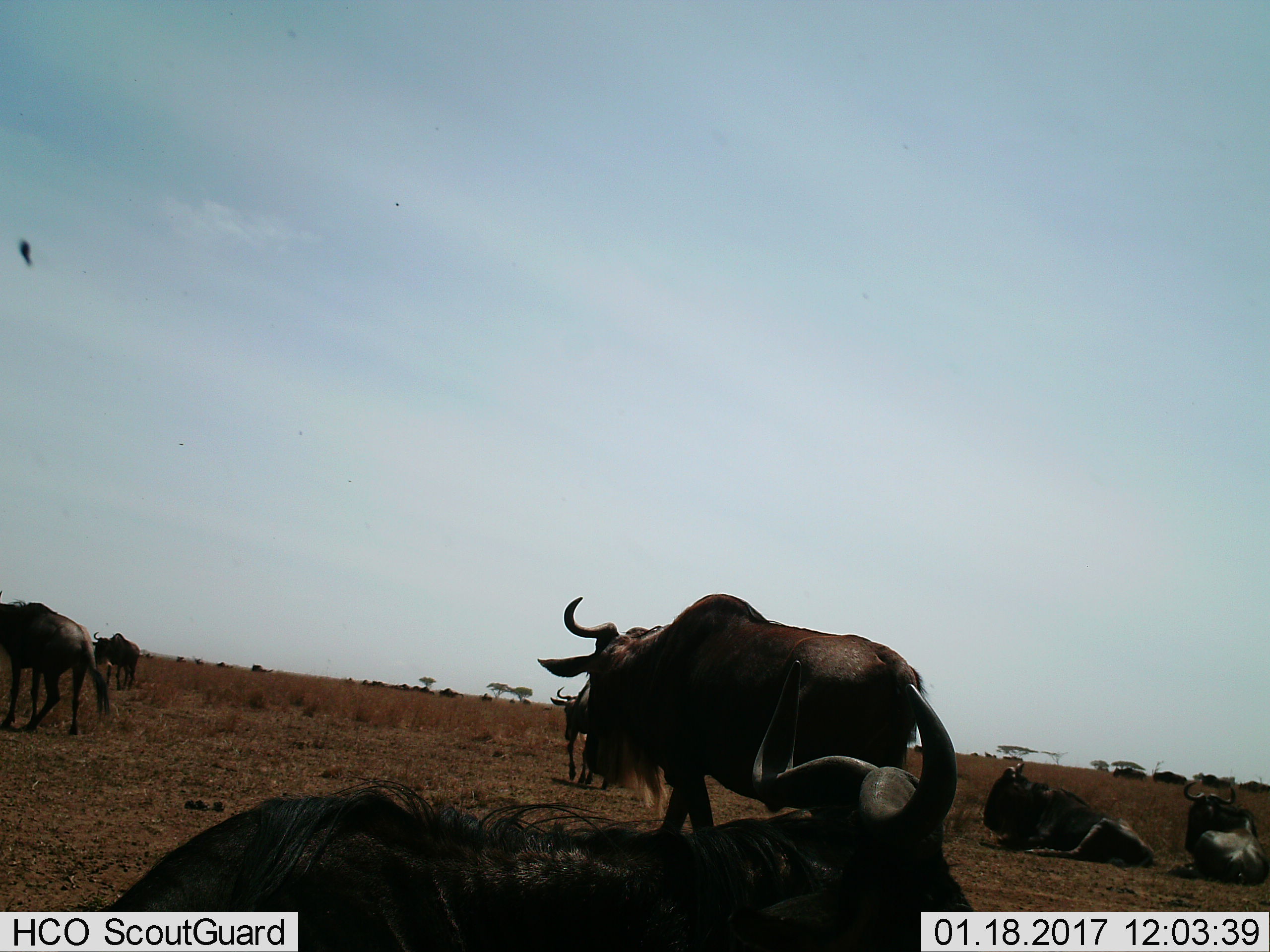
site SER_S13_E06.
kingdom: Animalia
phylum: Chordata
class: Mammalia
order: Artiodactyla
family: Bovidae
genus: Connochaetes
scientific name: Connochaetes taurinus taurinus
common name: blue wildebeest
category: wildebeestblue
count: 8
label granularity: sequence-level